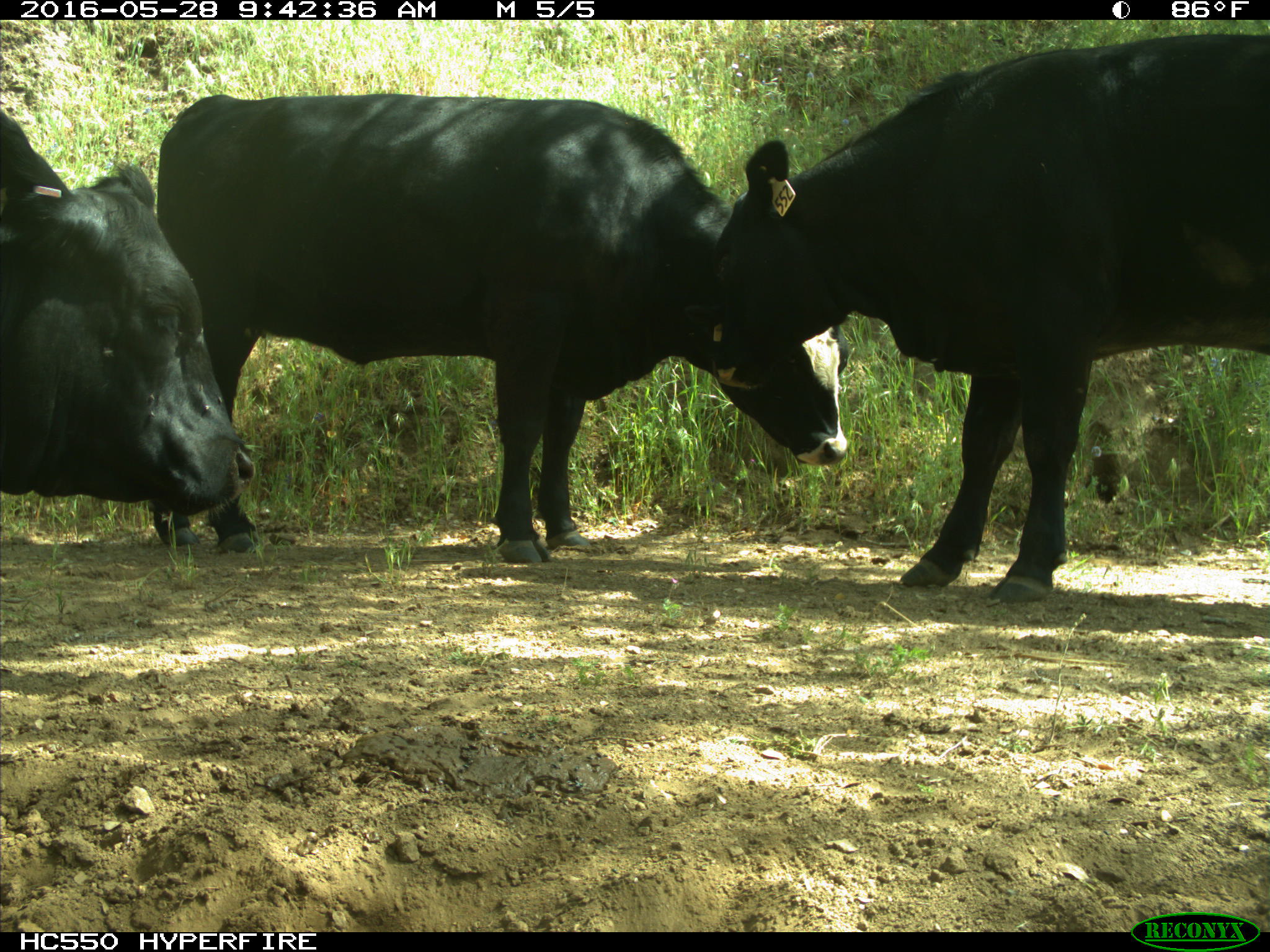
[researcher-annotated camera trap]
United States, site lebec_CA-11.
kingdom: Animalia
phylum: Chordata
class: Mammalia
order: Artiodactyla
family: Bovidae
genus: Bos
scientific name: Bos taurus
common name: domestic cow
Bos taurus (domestic cow).